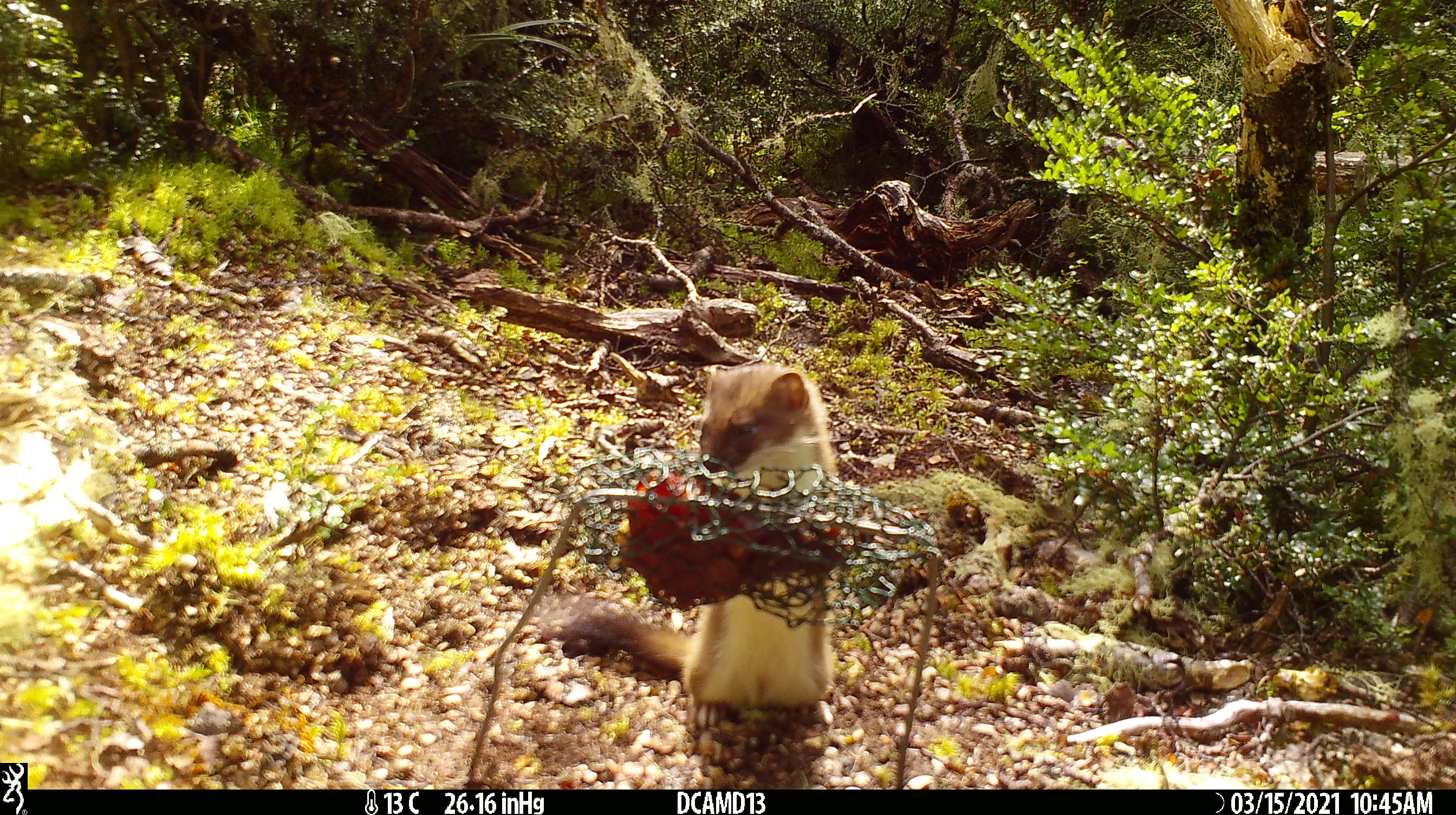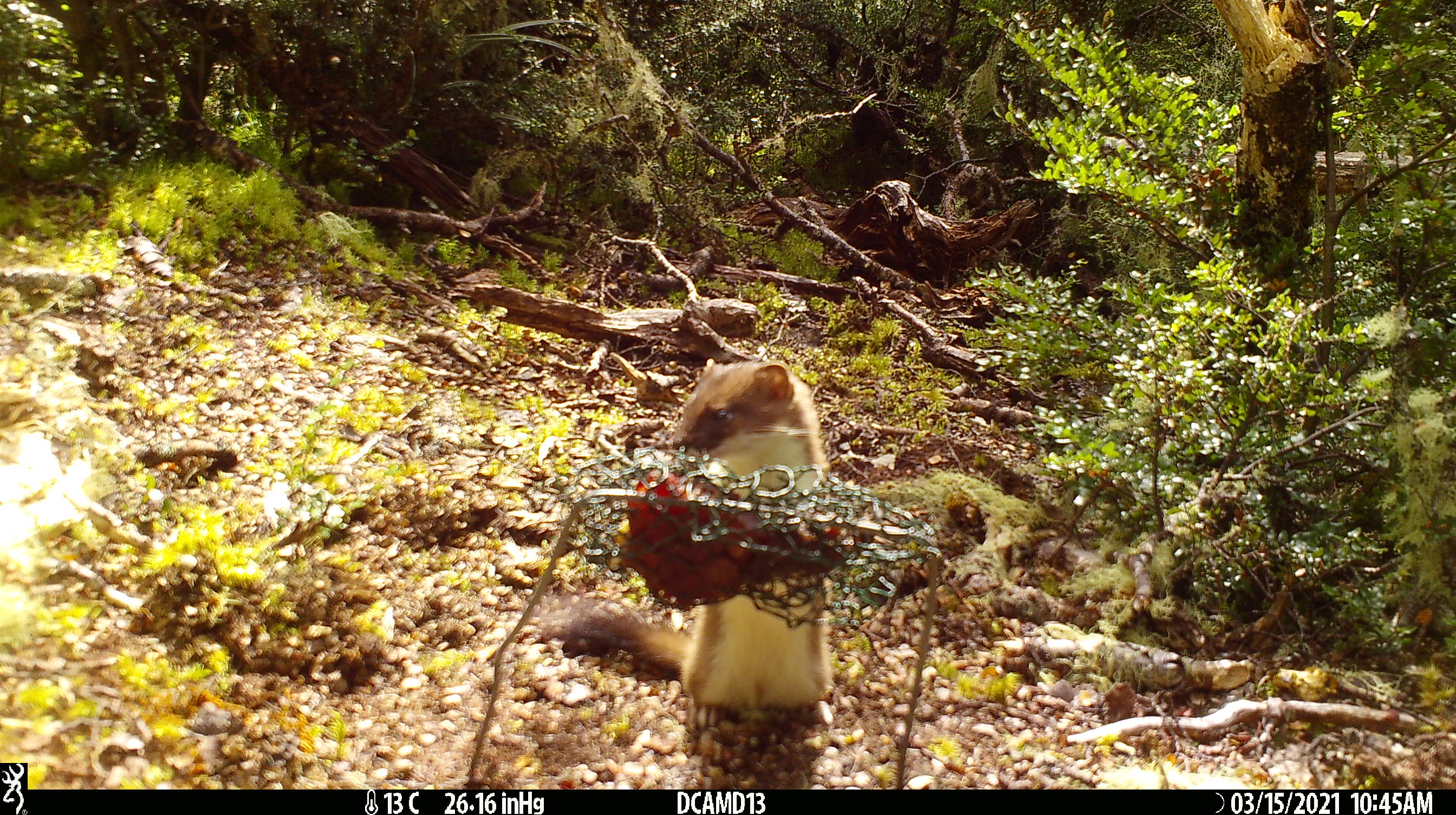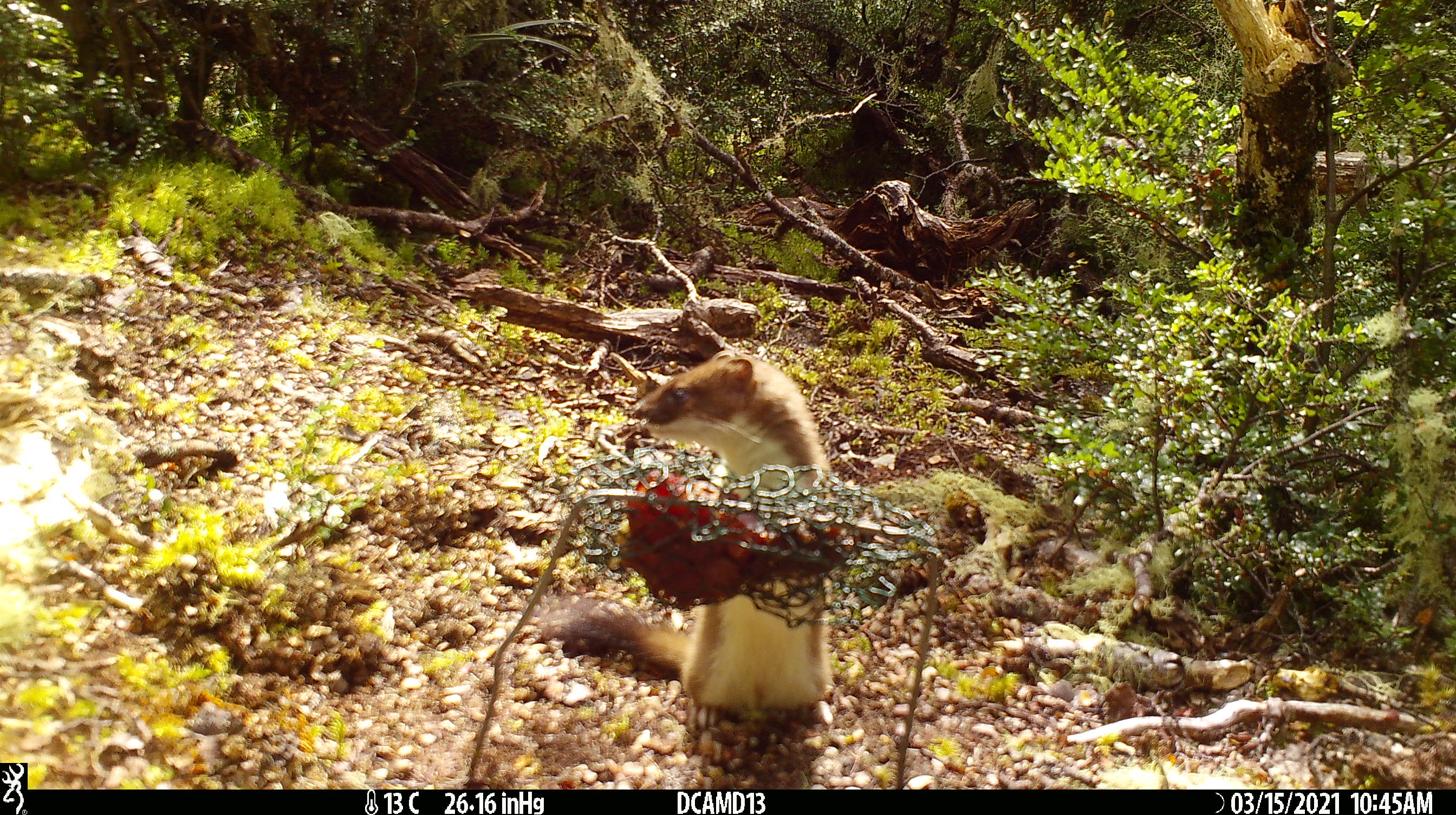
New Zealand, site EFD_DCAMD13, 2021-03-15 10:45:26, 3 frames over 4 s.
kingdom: Animalia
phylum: Chordata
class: Mammalia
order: Carnivora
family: Mustelidae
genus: Mustela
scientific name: Mustela erminea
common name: stoat